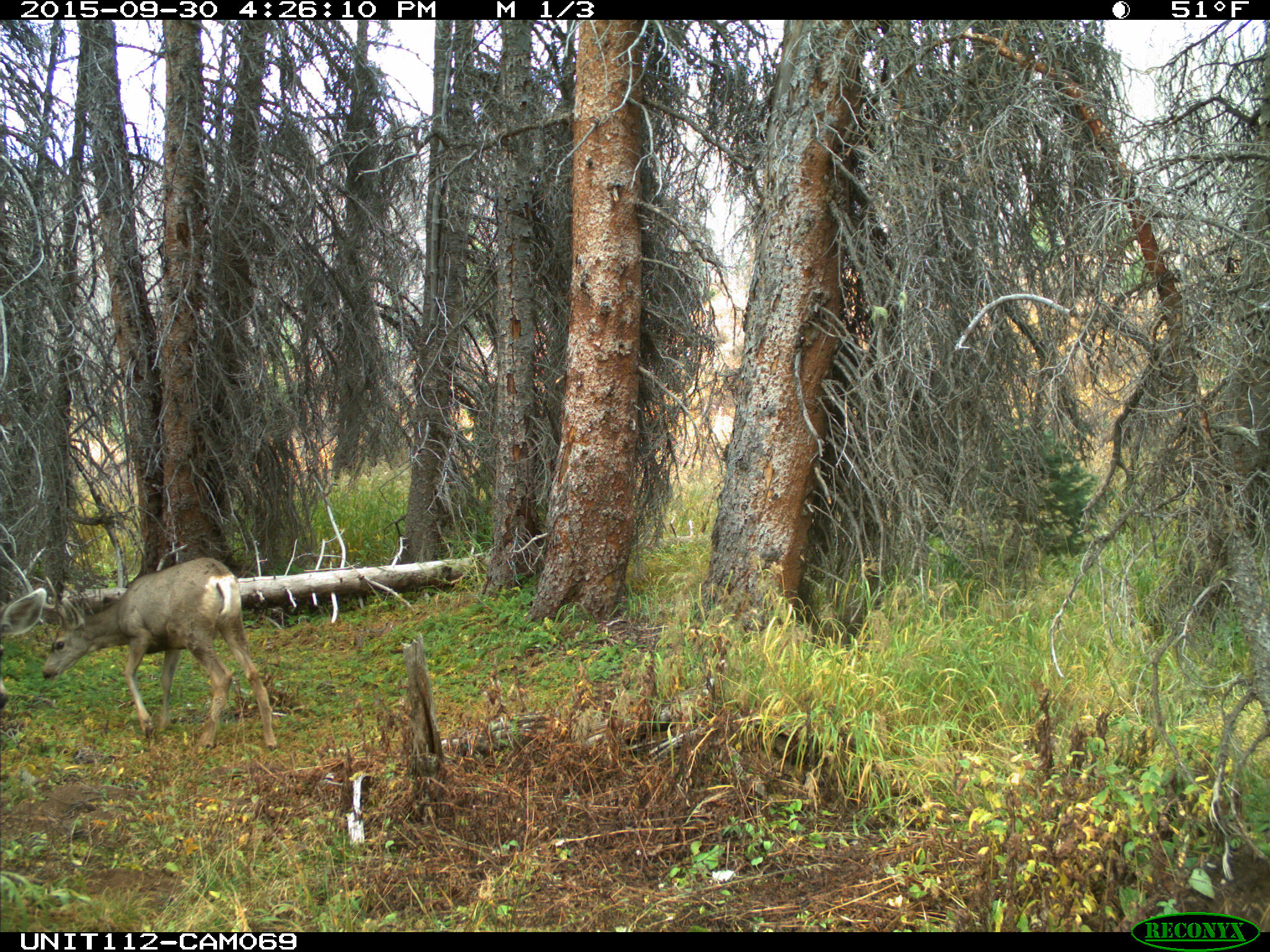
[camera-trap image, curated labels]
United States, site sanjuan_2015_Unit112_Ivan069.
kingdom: Animalia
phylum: Chordata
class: Mammalia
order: Artiodactyla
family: Cervidae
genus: Odocoileus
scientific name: Odocoileus hemionus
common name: mule deer